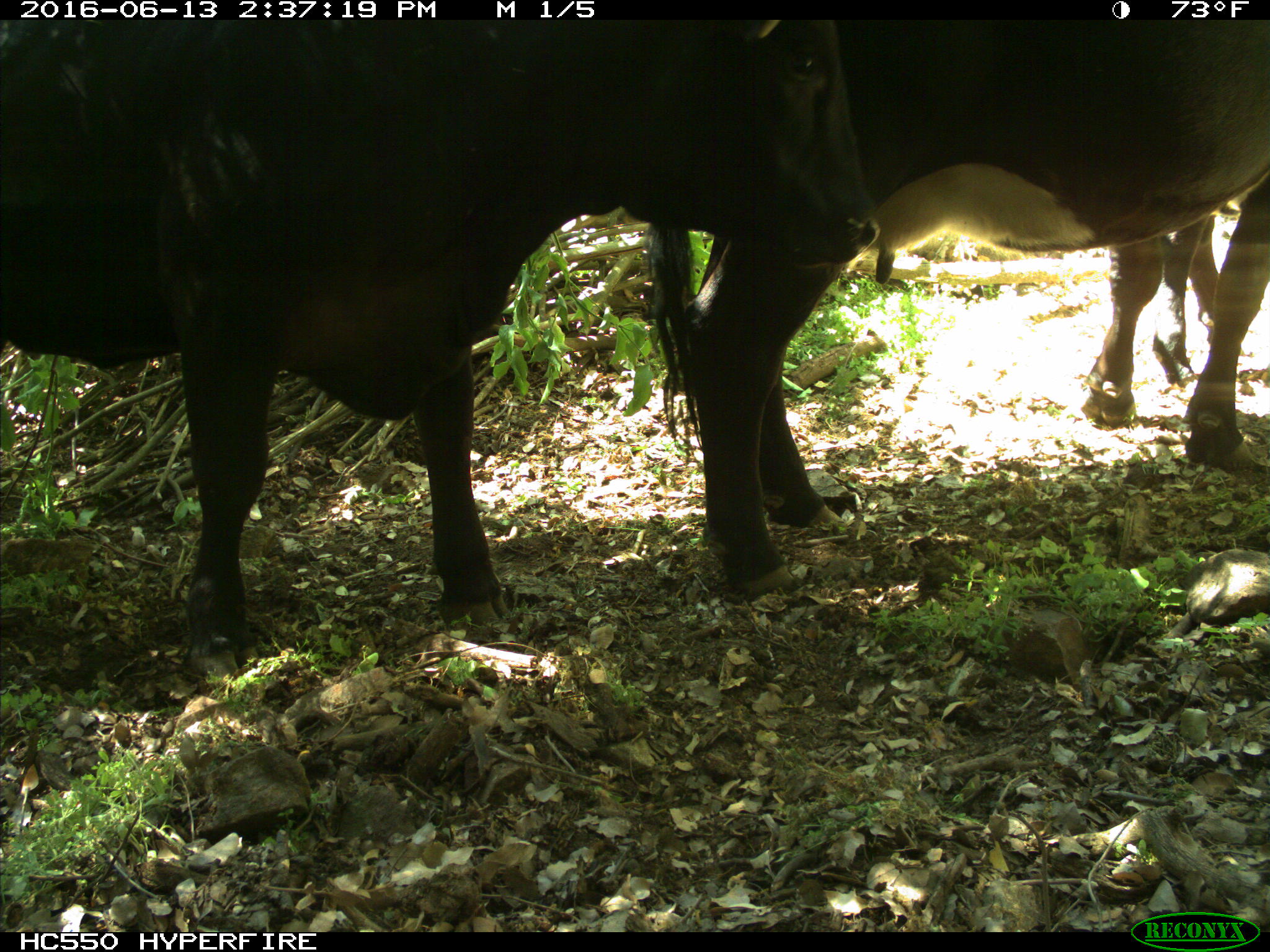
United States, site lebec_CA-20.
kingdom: Animalia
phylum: Chordata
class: Mammalia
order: Artiodactyla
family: Bovidae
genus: Bos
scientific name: Bos taurus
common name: domestic cow